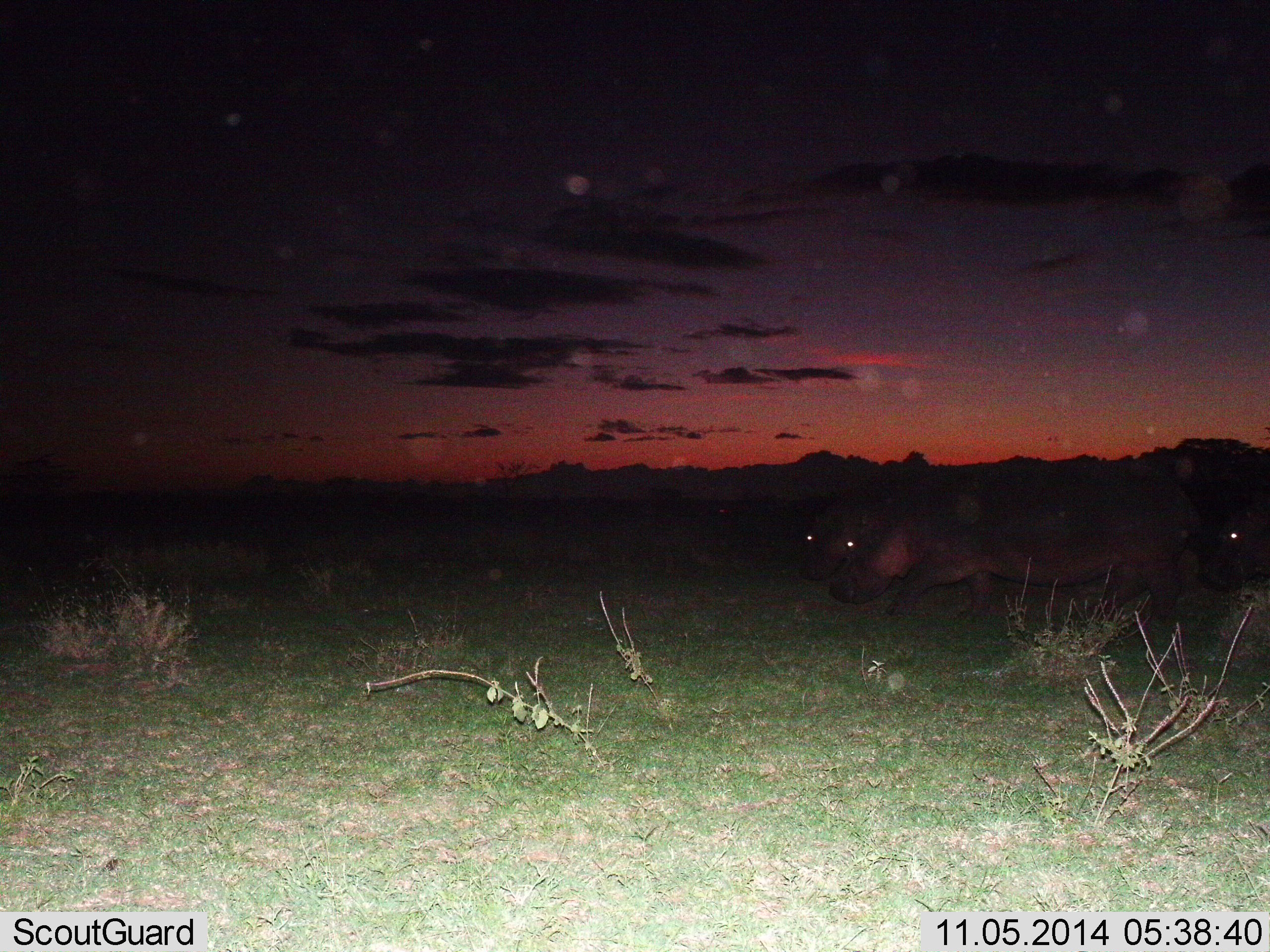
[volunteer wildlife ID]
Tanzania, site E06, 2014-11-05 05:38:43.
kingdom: Animalia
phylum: Chordata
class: Mammalia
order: Artiodactyla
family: Hippopotamidae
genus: Hippopotamus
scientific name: Hippopotamus amphibius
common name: hippopotamus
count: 3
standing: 0%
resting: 0%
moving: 80%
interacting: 0%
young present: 0%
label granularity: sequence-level